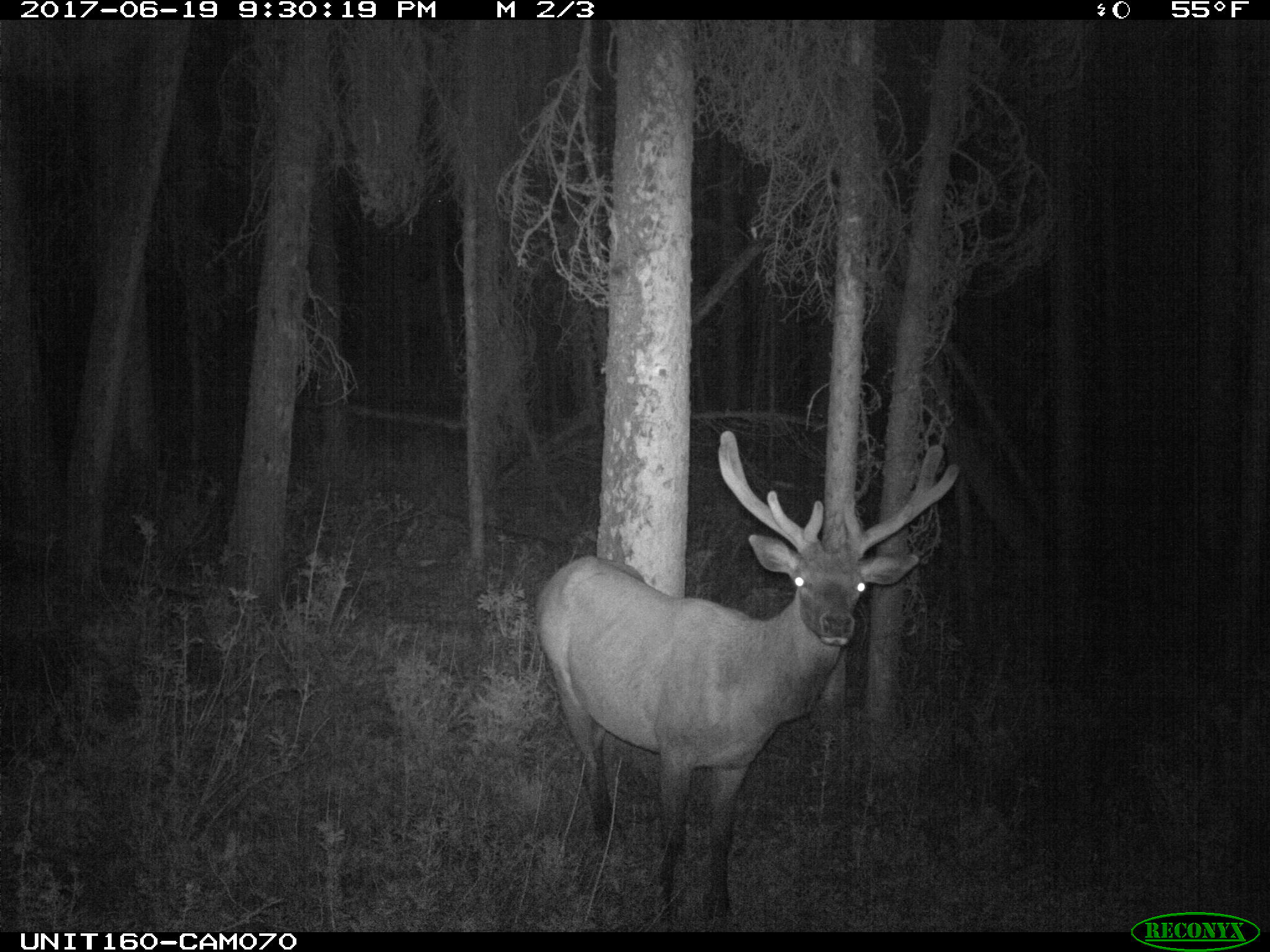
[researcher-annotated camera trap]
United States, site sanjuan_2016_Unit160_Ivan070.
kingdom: Animalia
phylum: Chordata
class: Mammalia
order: Artiodactyla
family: Cervidae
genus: Cervus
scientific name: Cervus elaphus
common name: red deer